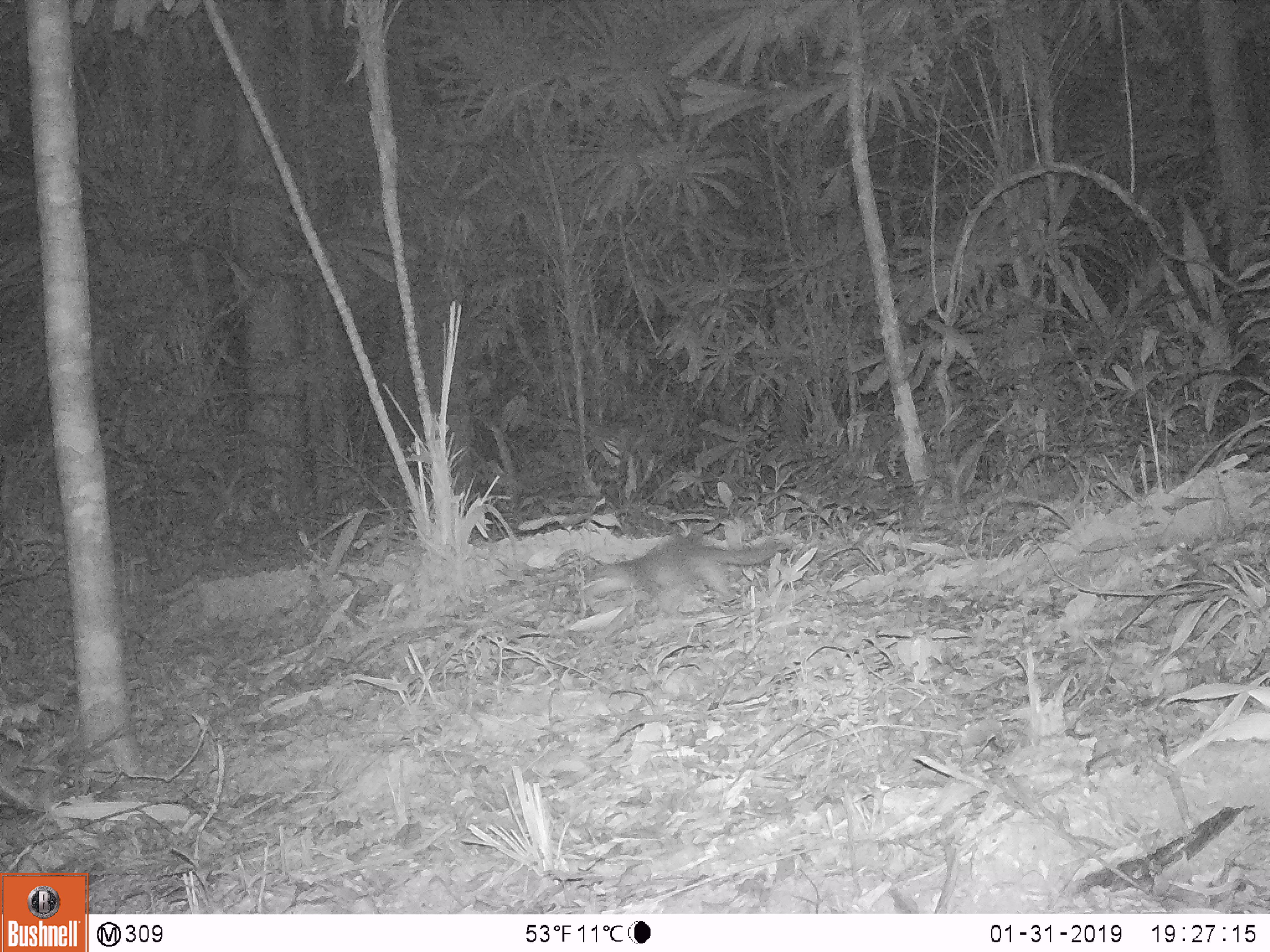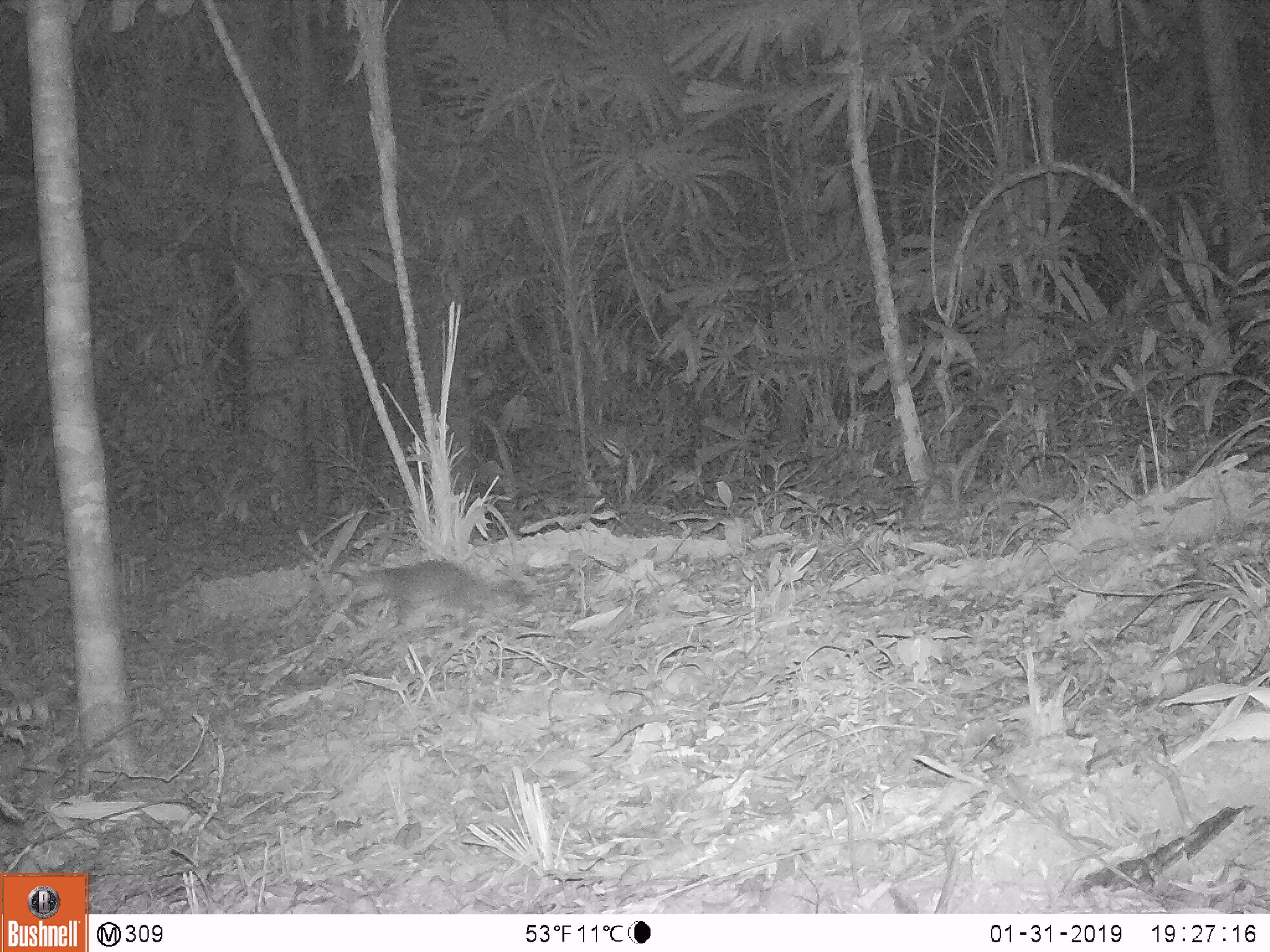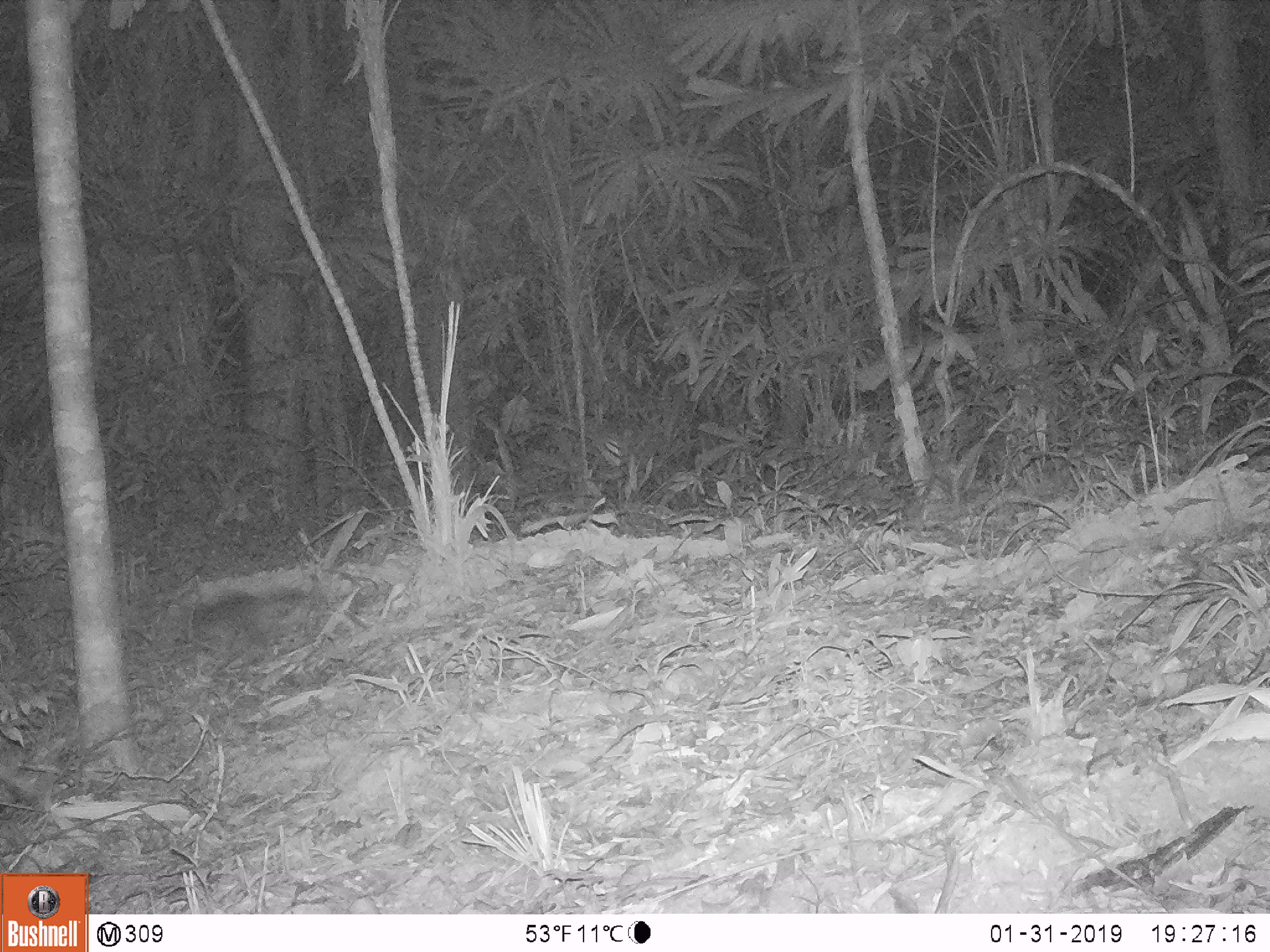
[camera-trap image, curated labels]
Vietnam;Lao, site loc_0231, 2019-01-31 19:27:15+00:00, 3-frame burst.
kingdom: Animalia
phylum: Chordata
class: Mammalia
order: Carnivora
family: Mustelidae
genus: Melogale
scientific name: Melogale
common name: ferret badger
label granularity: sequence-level